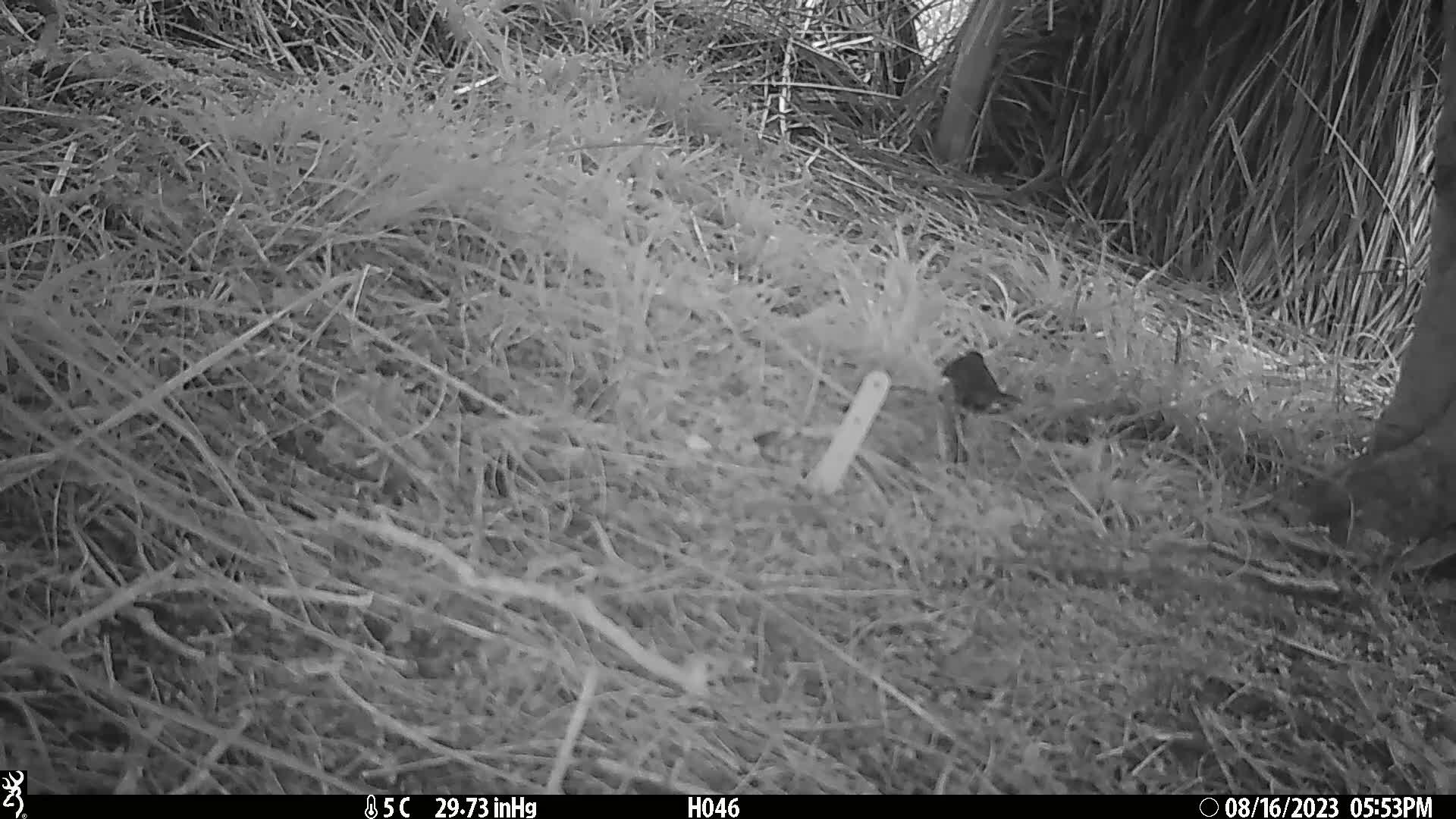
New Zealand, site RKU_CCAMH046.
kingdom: Animalia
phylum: Chordata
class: Aves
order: Passeriformes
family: Prunellidae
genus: Prunella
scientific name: Prunella modularis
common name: dunnock